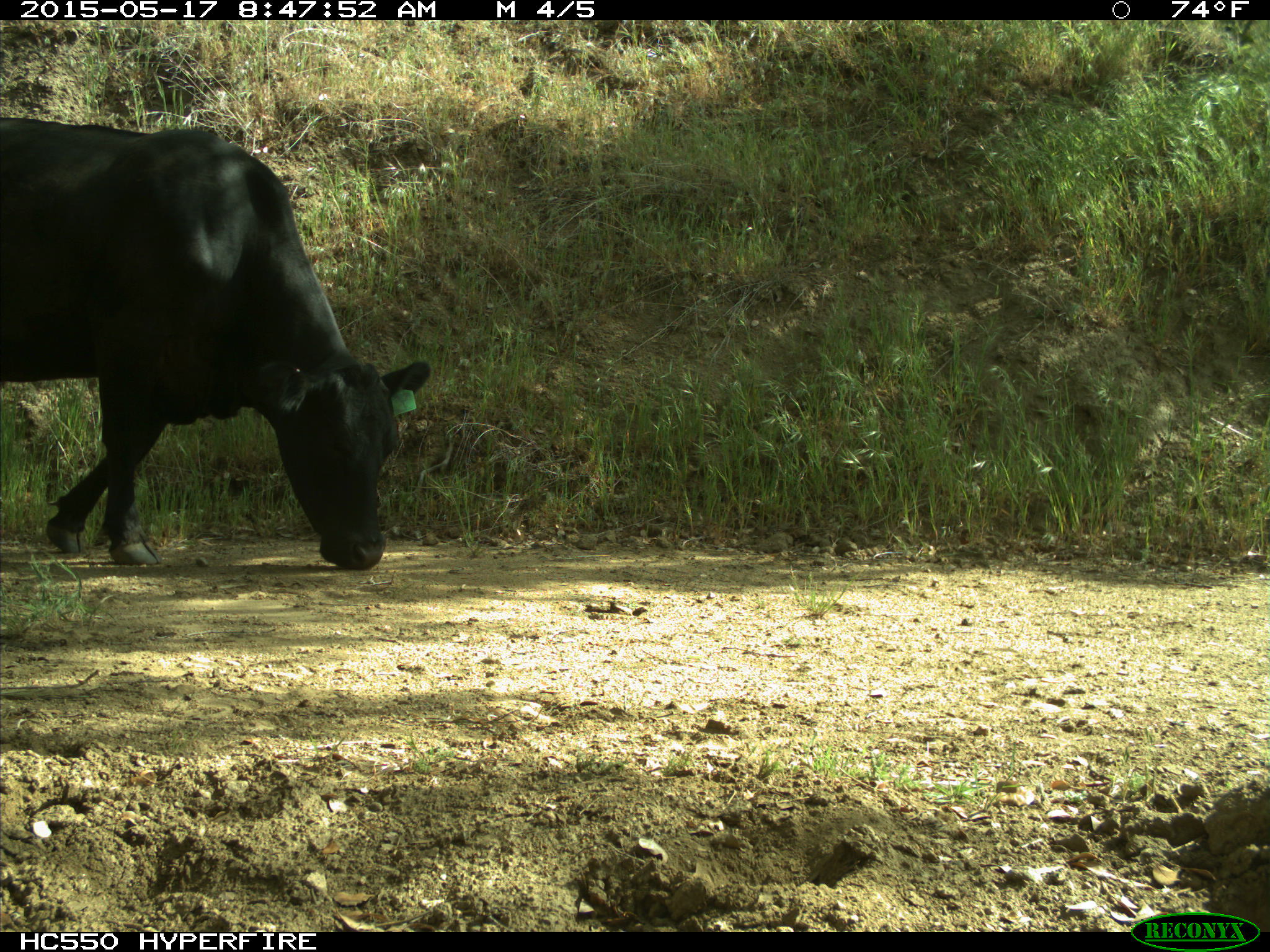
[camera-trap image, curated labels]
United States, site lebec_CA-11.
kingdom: Animalia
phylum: Chordata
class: Mammalia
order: Artiodactyla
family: Bovidae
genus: Bos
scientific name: Bos taurus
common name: domestic cow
Bos taurus (domestic cow).